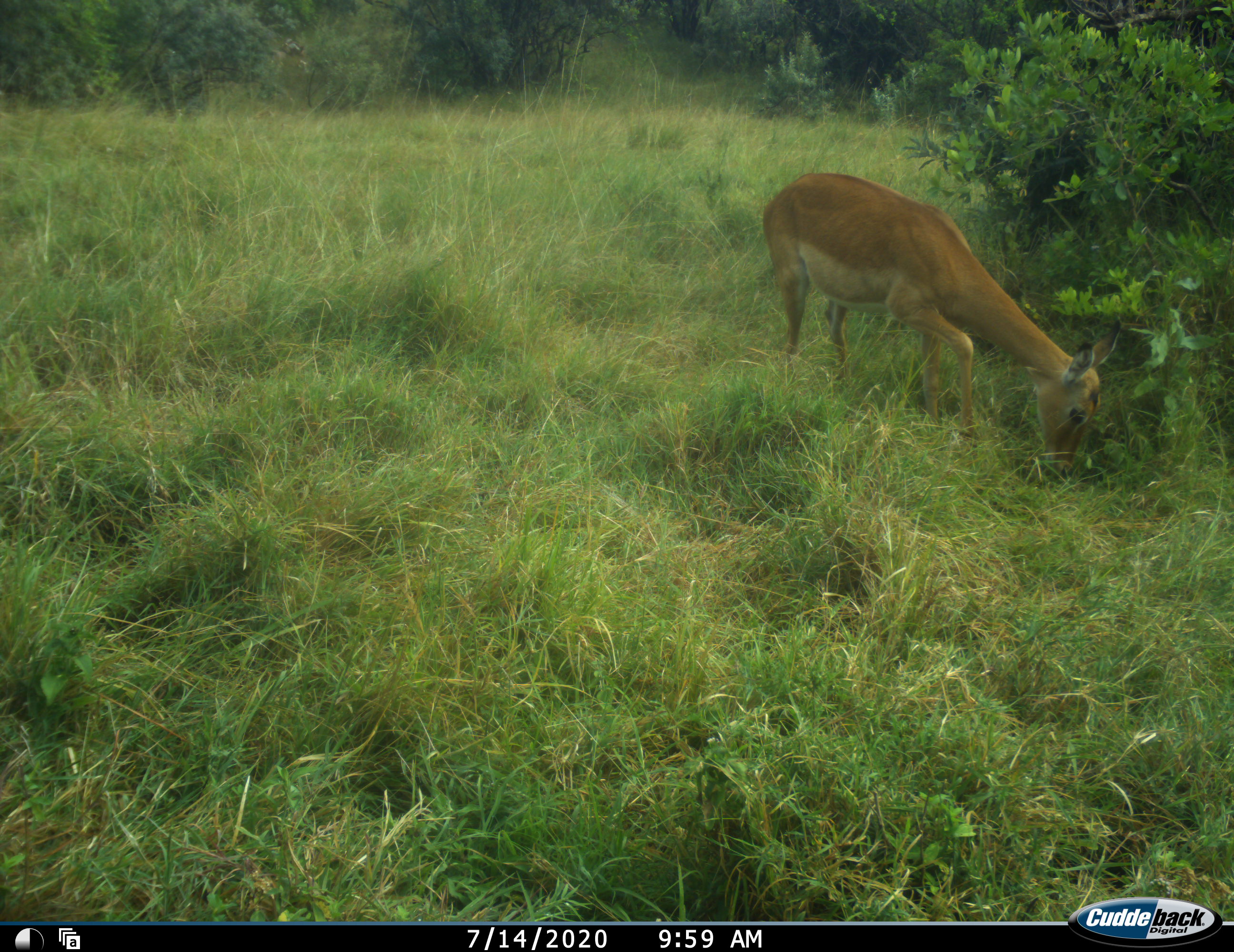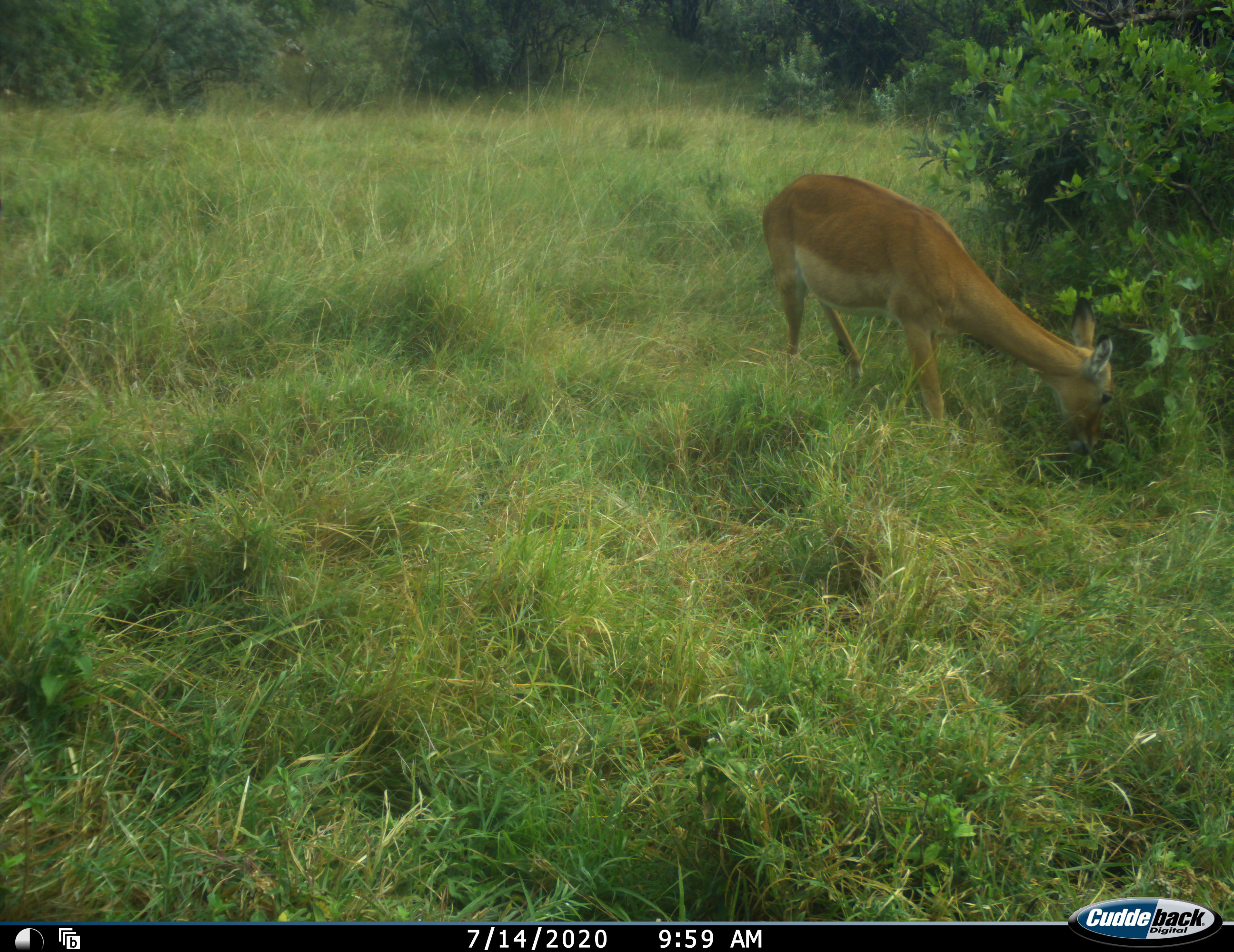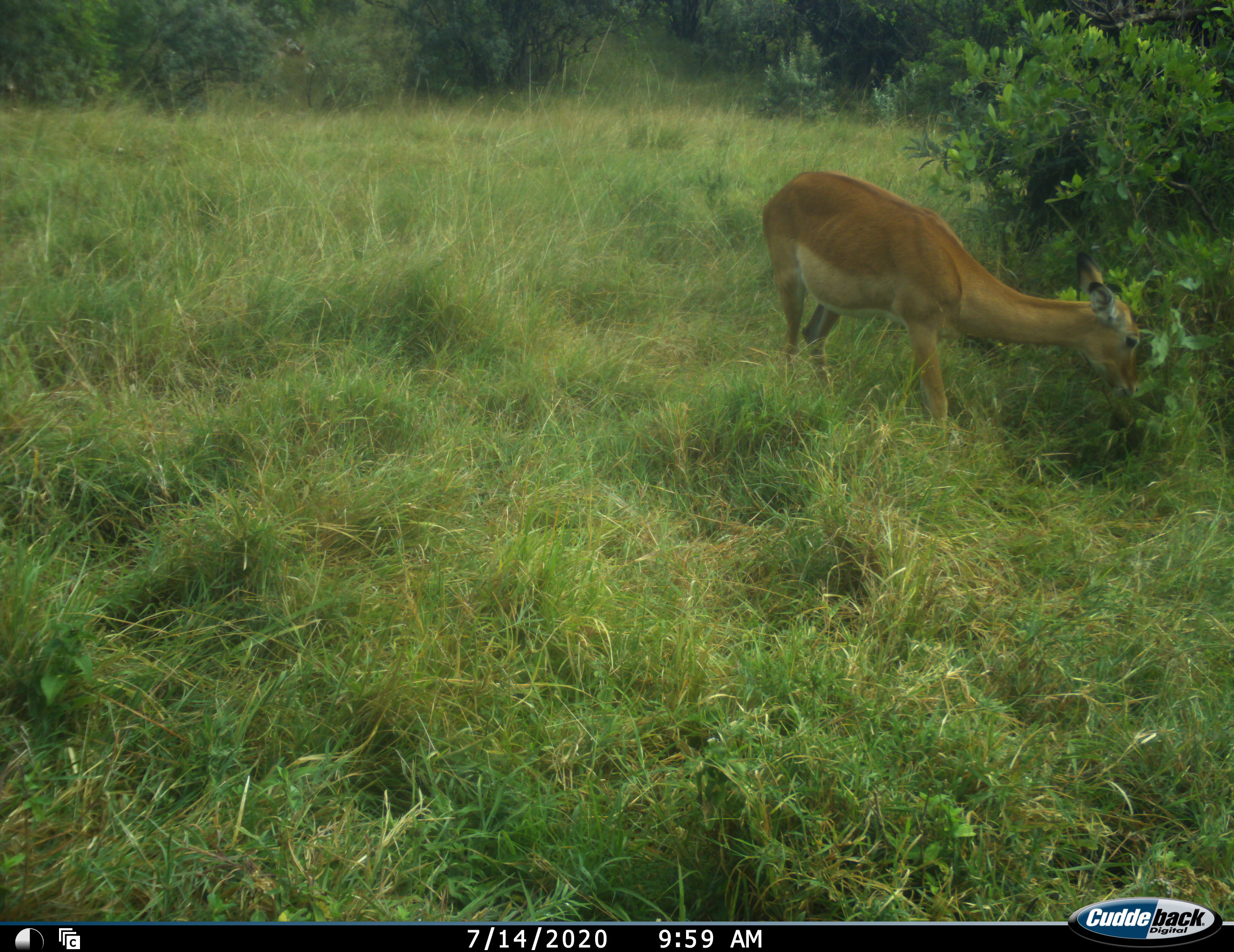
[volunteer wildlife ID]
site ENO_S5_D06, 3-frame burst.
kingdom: Animalia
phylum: Chordata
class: Mammalia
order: Artiodactyla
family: Bovidae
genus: Aepyceros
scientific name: Aepyceros melampus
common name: impala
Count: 1.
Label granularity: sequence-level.